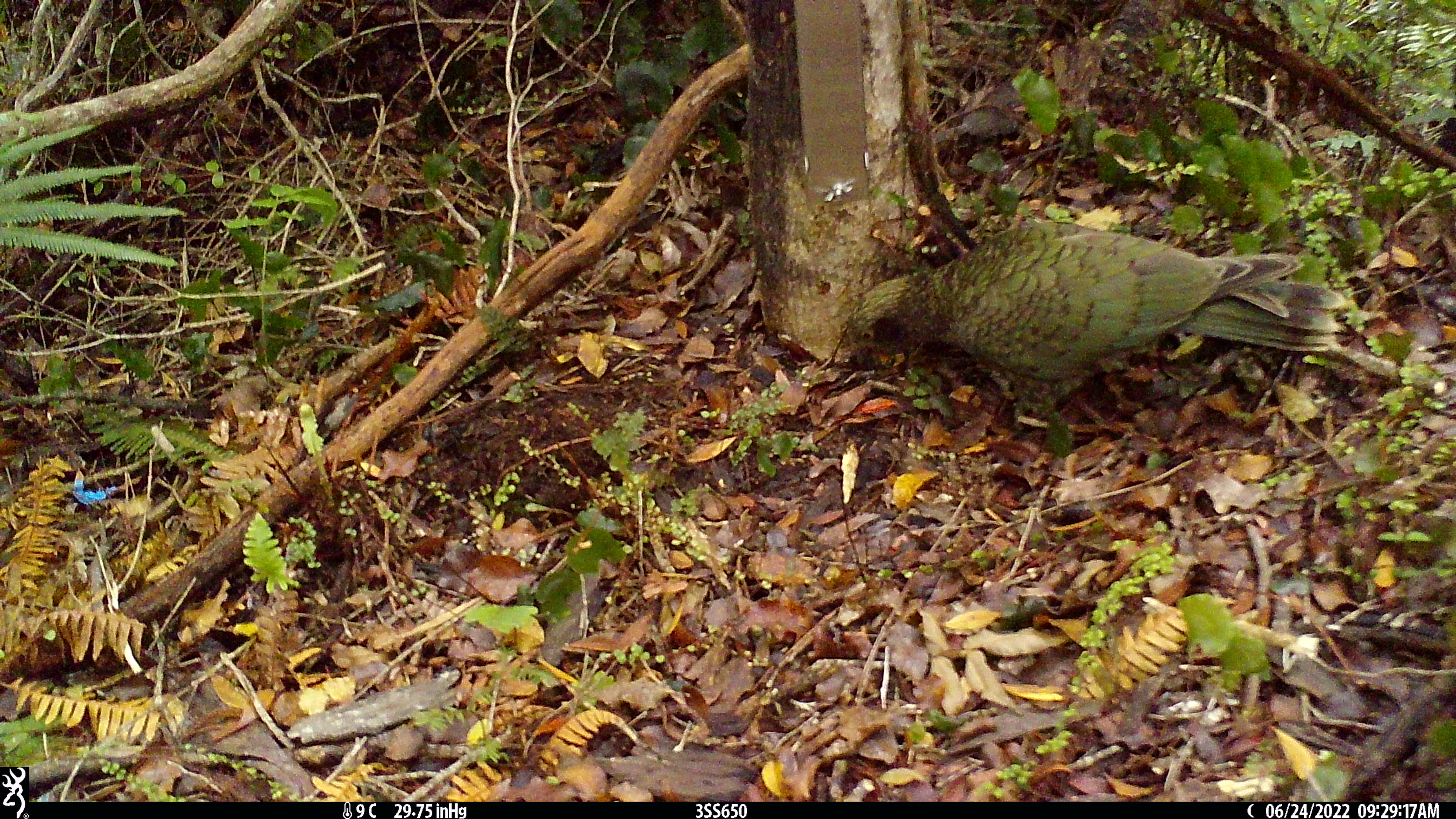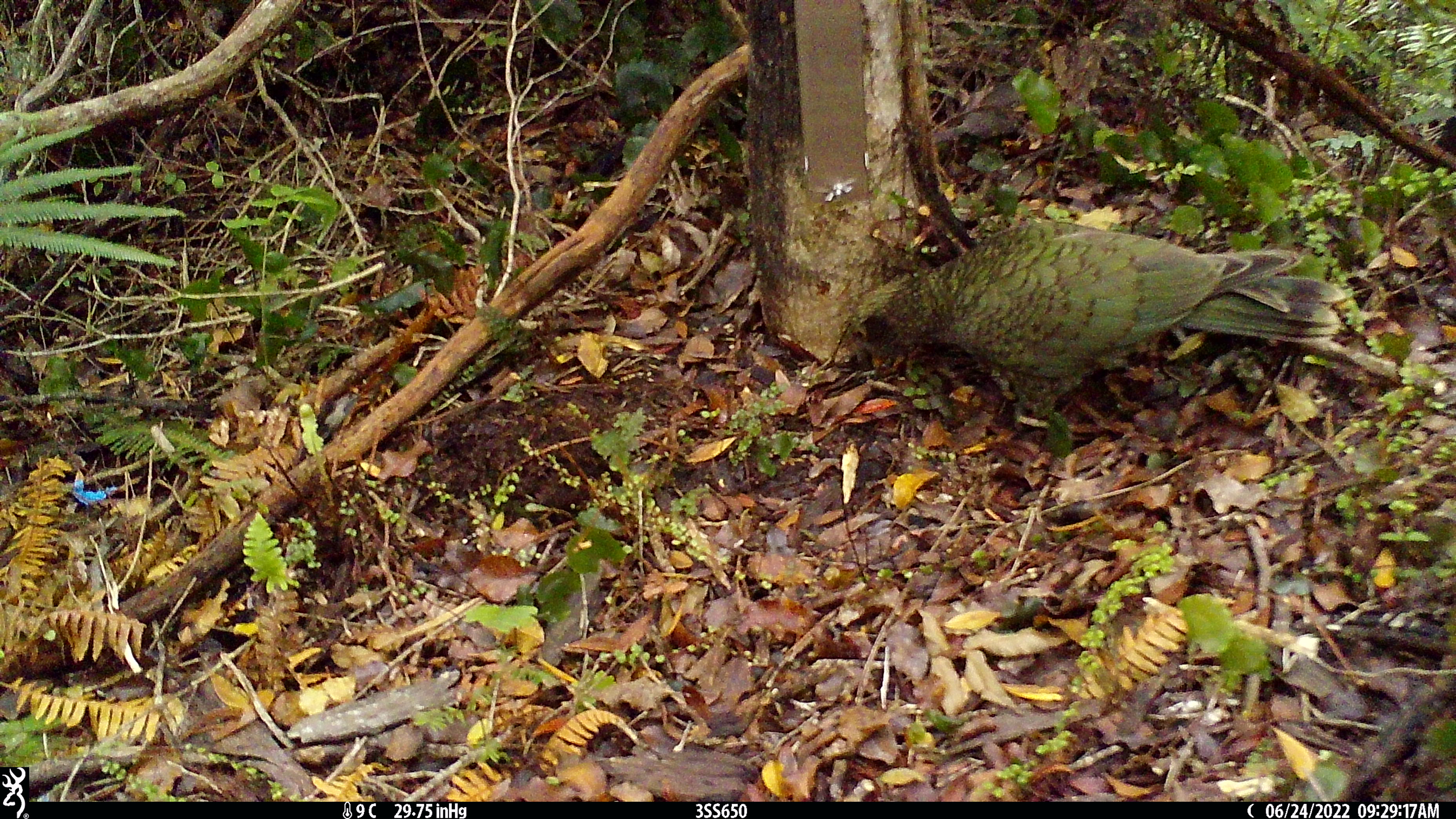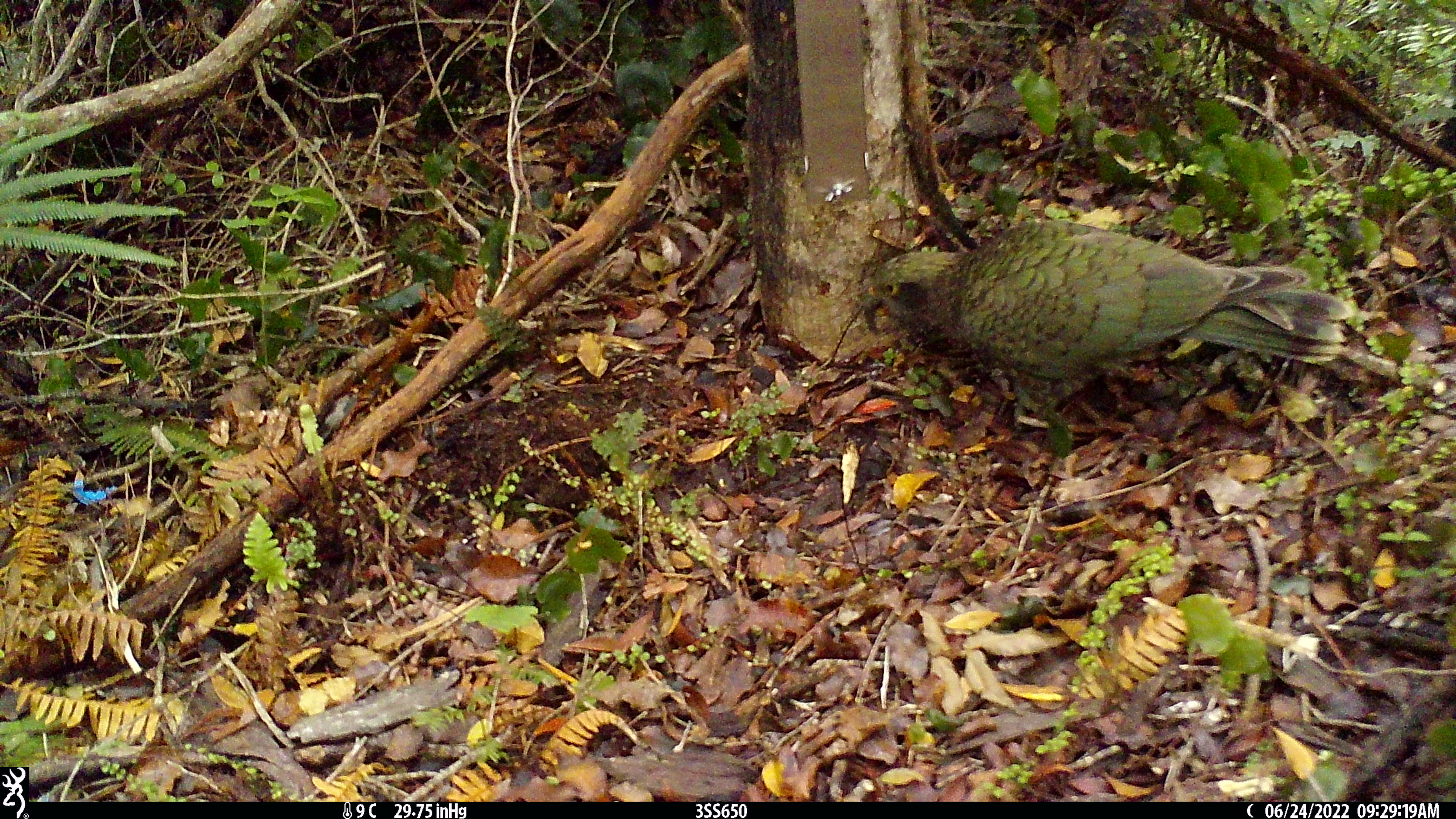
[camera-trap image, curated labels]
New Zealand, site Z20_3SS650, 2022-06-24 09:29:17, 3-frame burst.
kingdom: Animalia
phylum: Chordata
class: Aves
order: Psittaciformes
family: Strigopidae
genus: Nestor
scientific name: Nestor notabilis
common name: kea